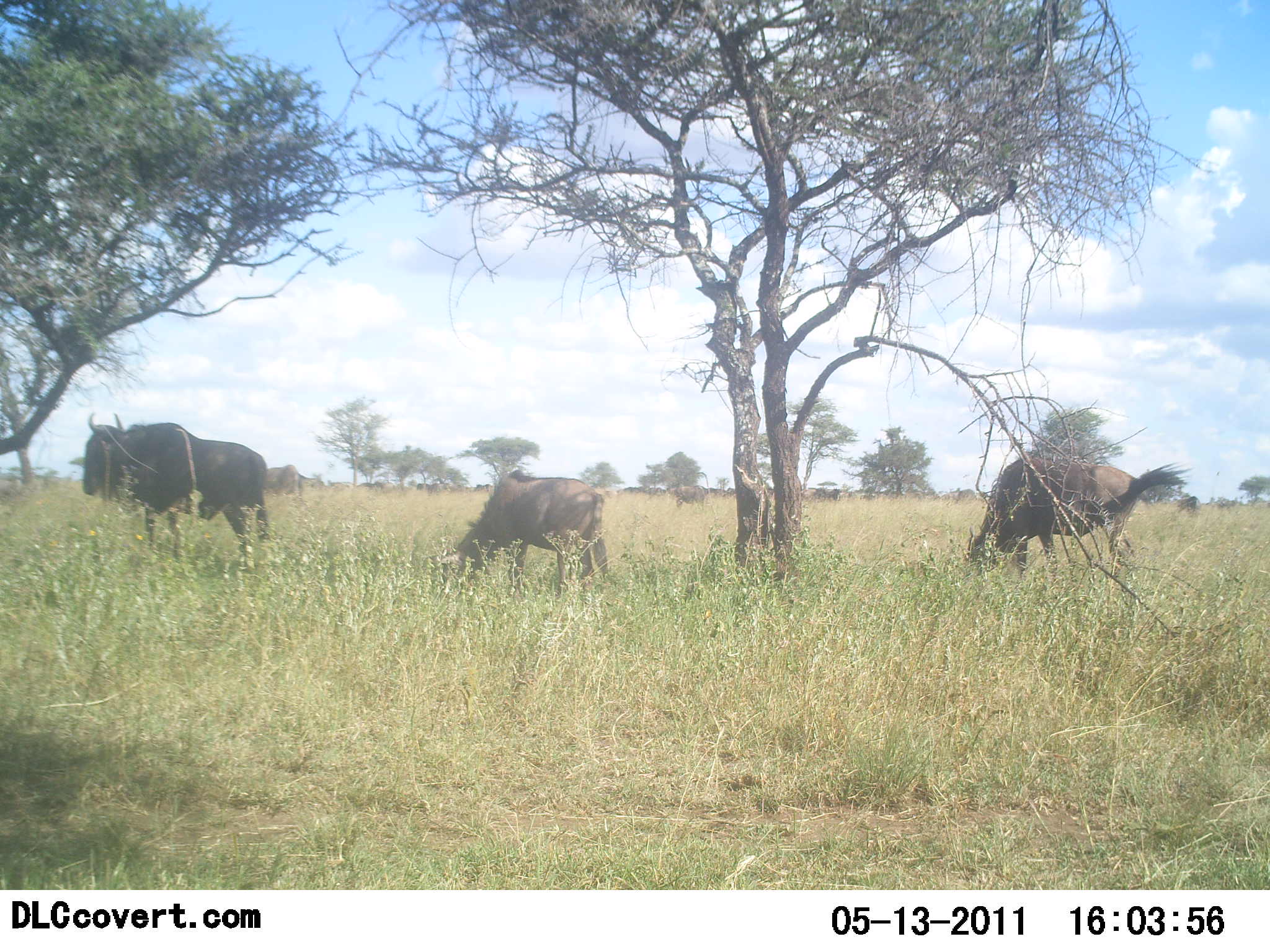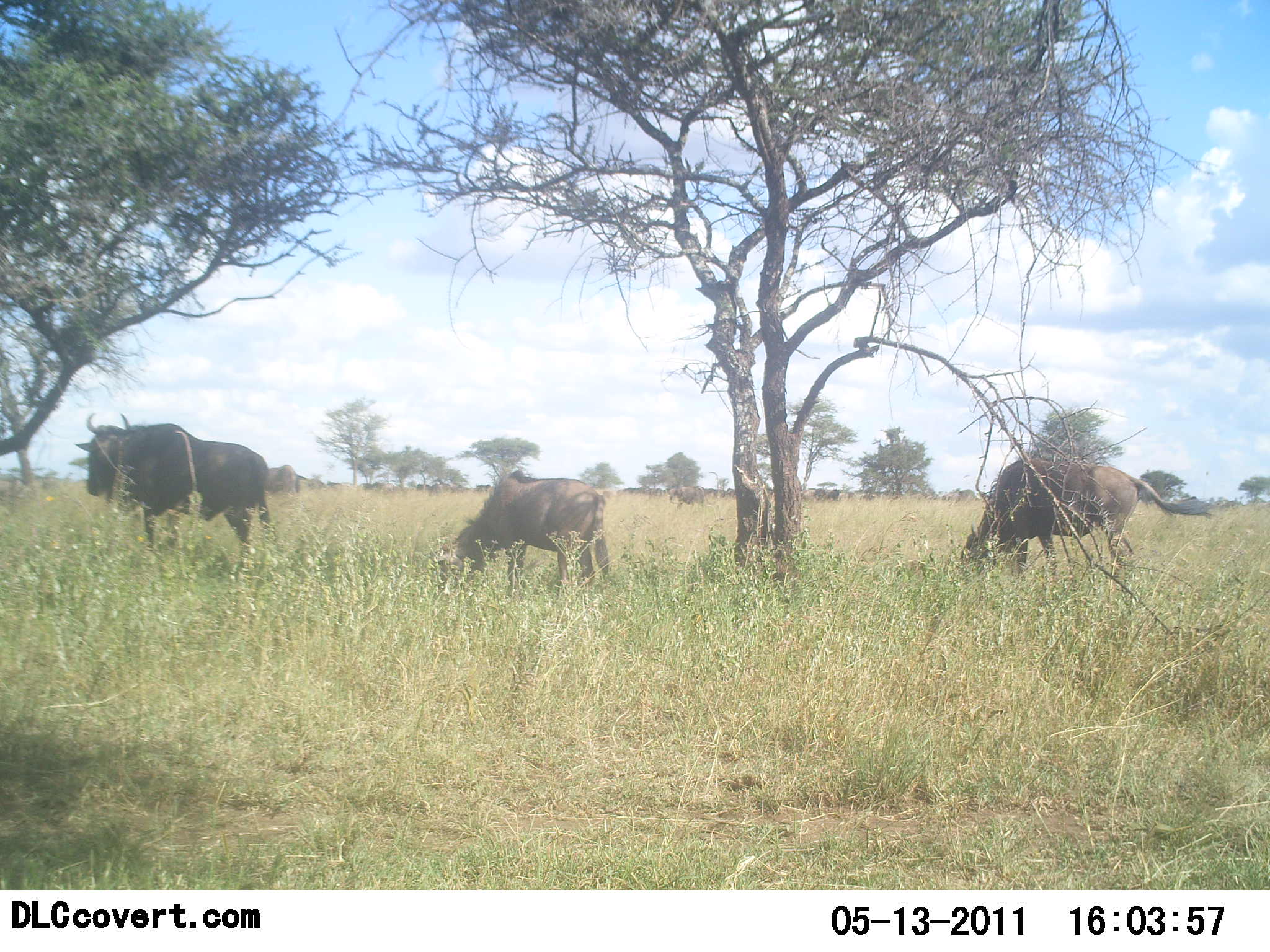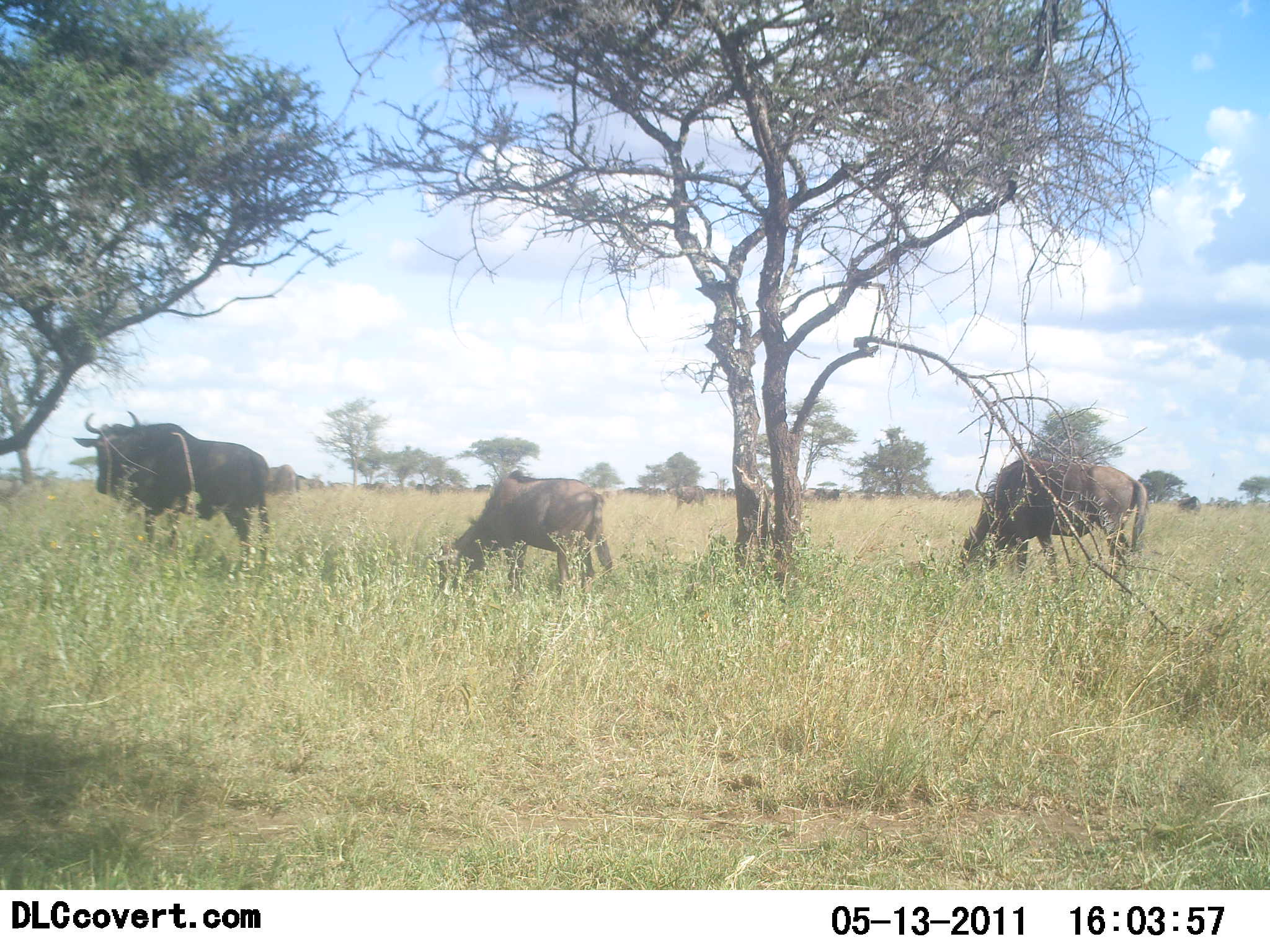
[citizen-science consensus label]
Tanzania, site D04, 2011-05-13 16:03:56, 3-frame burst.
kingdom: Animalia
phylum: Chordata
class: Mammalia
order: Artiodactyla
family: Bovidae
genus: Connochaetes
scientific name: Connochaetes taurinus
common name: blue wildebeest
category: wildebeest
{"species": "wildebeest (blue wildebeest) (Connochaetes taurinus)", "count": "3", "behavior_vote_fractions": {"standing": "73%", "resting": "0%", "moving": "0%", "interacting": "0%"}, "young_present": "9%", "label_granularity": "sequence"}